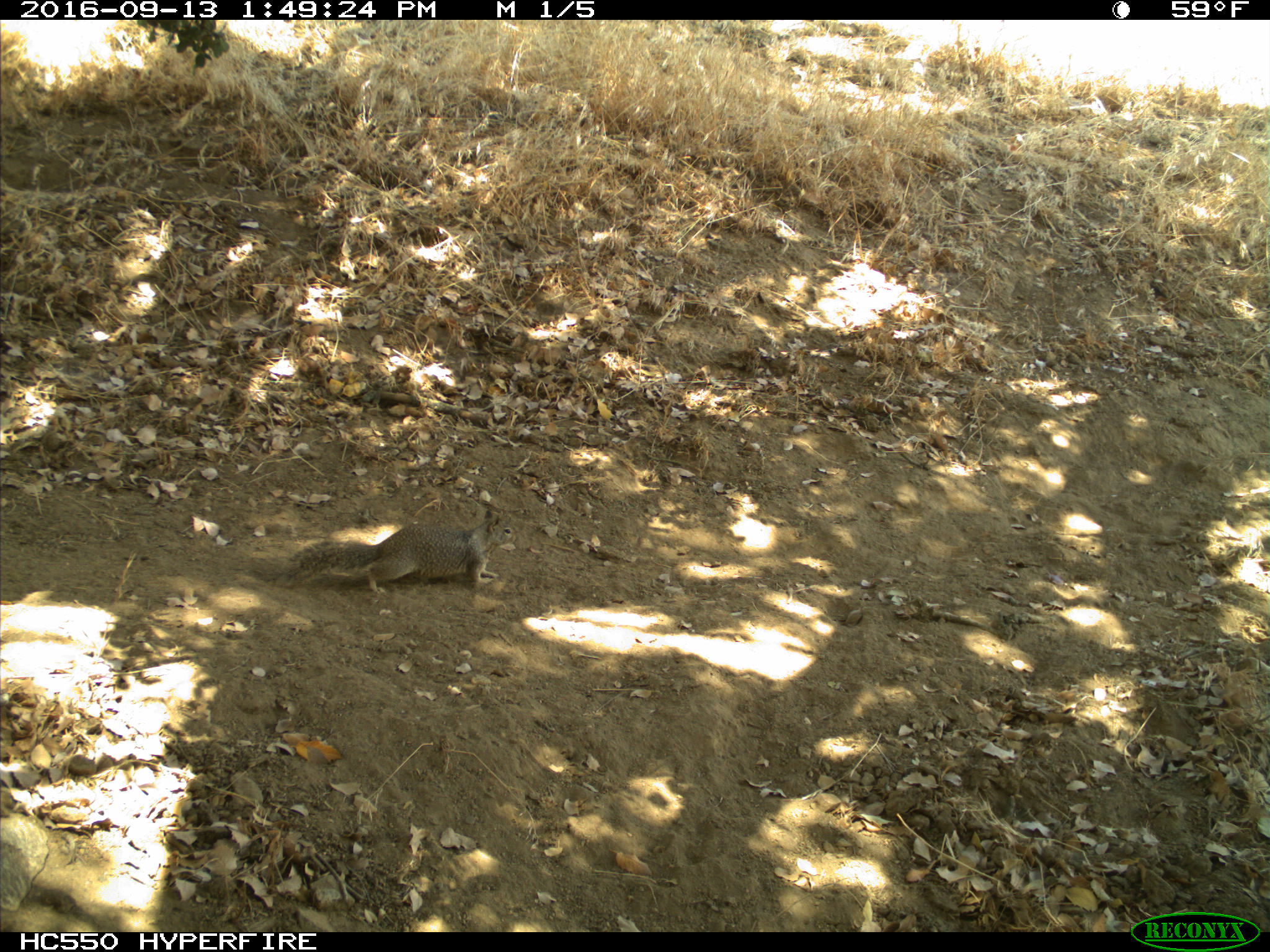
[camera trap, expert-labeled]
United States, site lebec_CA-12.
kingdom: Animalia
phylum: Chordata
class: Mammalia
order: Rodentia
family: Sciuridae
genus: Otospermophilus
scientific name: Otospermophilus beecheyi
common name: california ground squirrel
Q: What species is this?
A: Otospermophilus beecheyi (california ground squirrel).